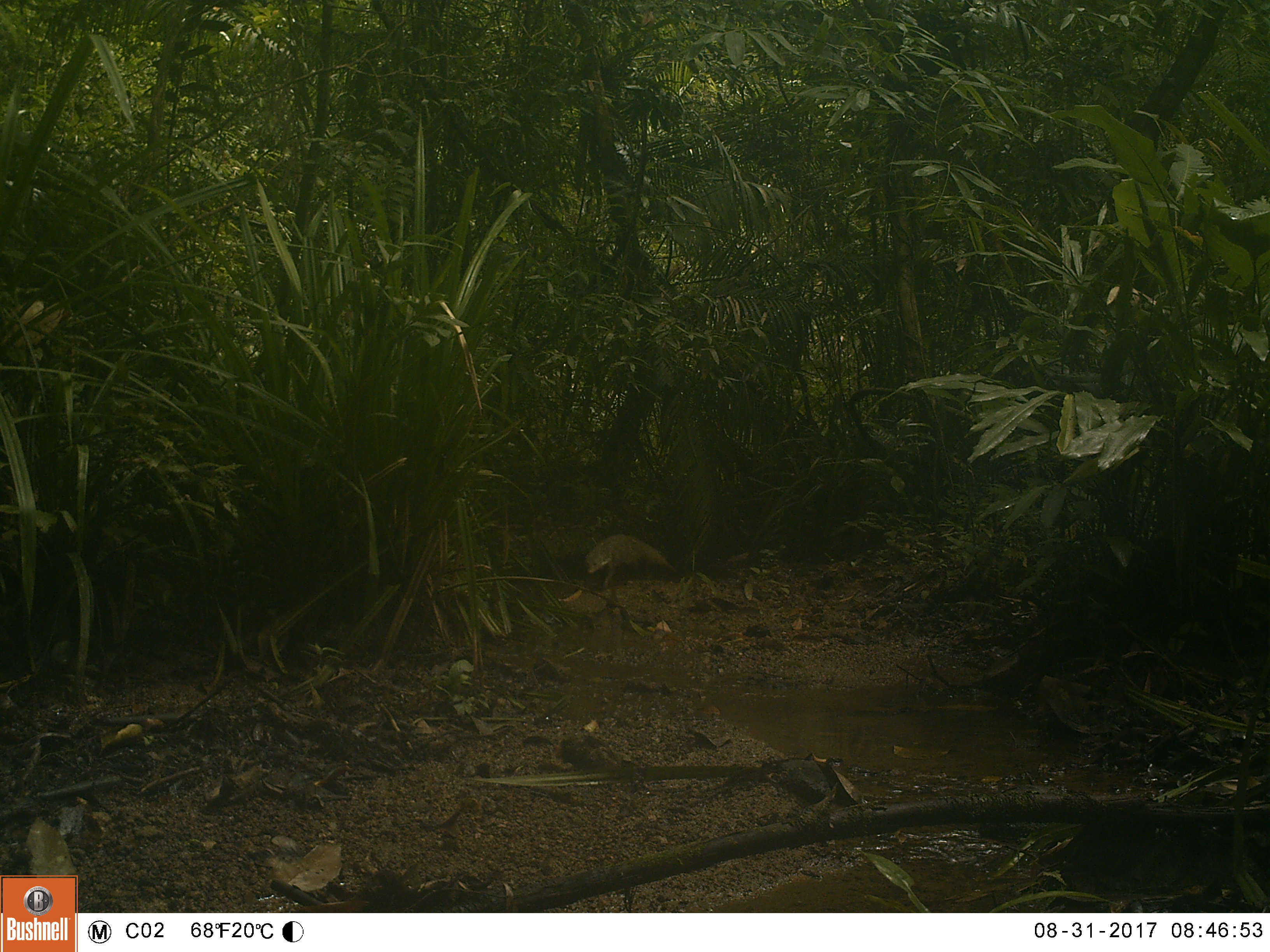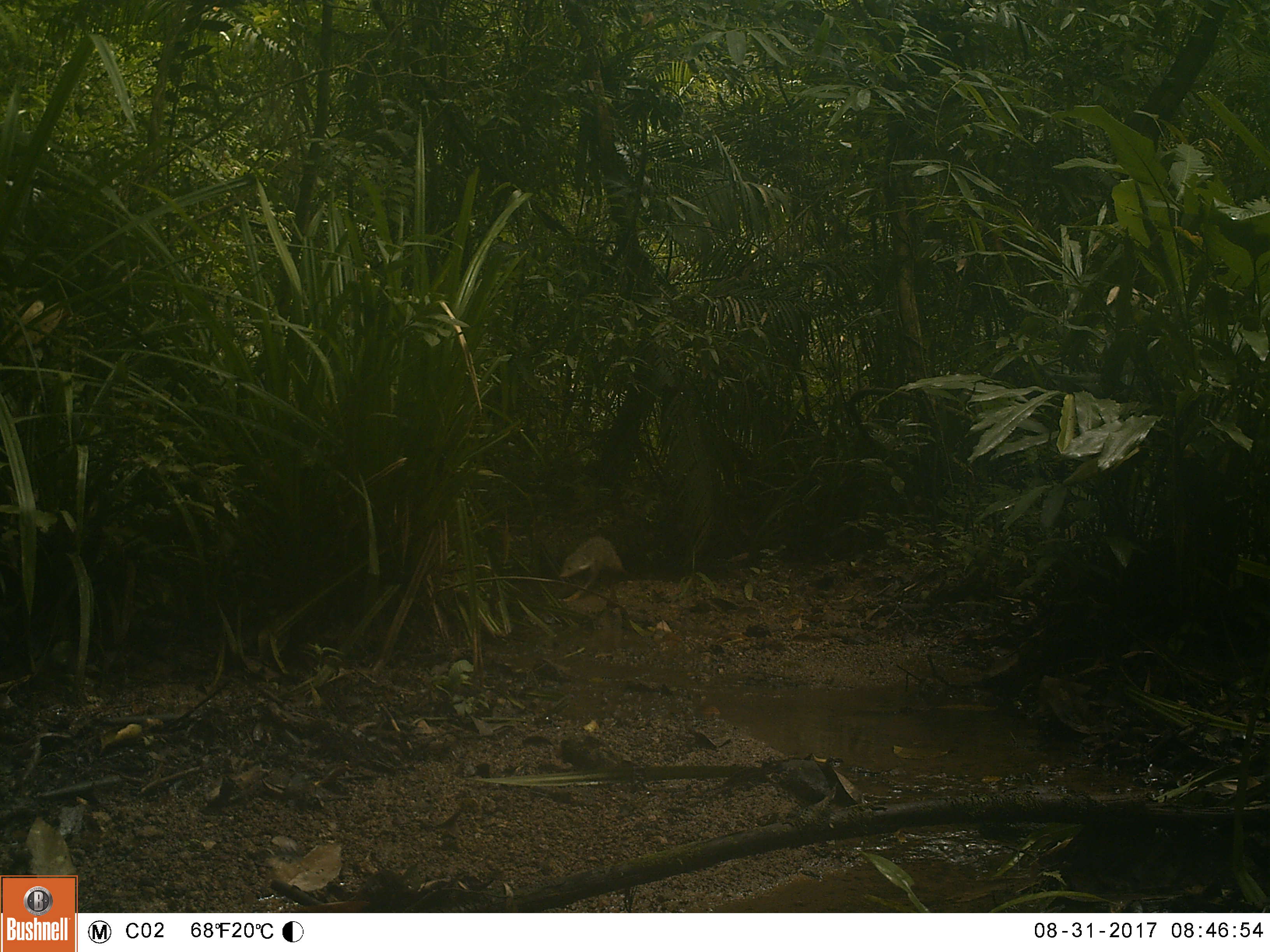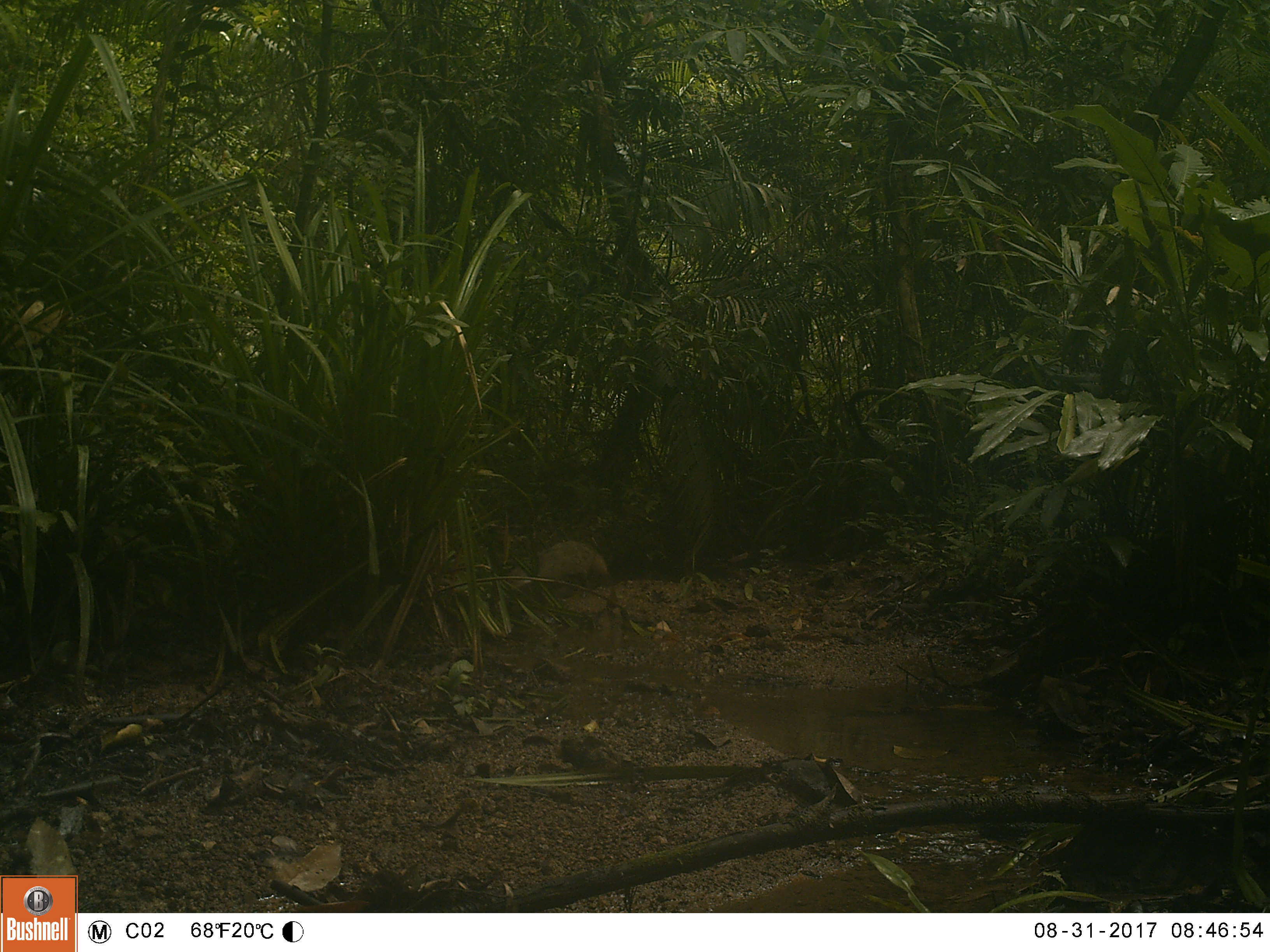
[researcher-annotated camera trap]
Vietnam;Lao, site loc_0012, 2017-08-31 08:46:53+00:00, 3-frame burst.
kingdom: Animalia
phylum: Chordata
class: Mammalia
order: Carnivora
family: Herpestidae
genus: Urva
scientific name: Urva urva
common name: crab-eating mongoose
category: crab eating mongoose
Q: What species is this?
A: Crab eating mongoose (crab-eating mongoose) (Urva urva).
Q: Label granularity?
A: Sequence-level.